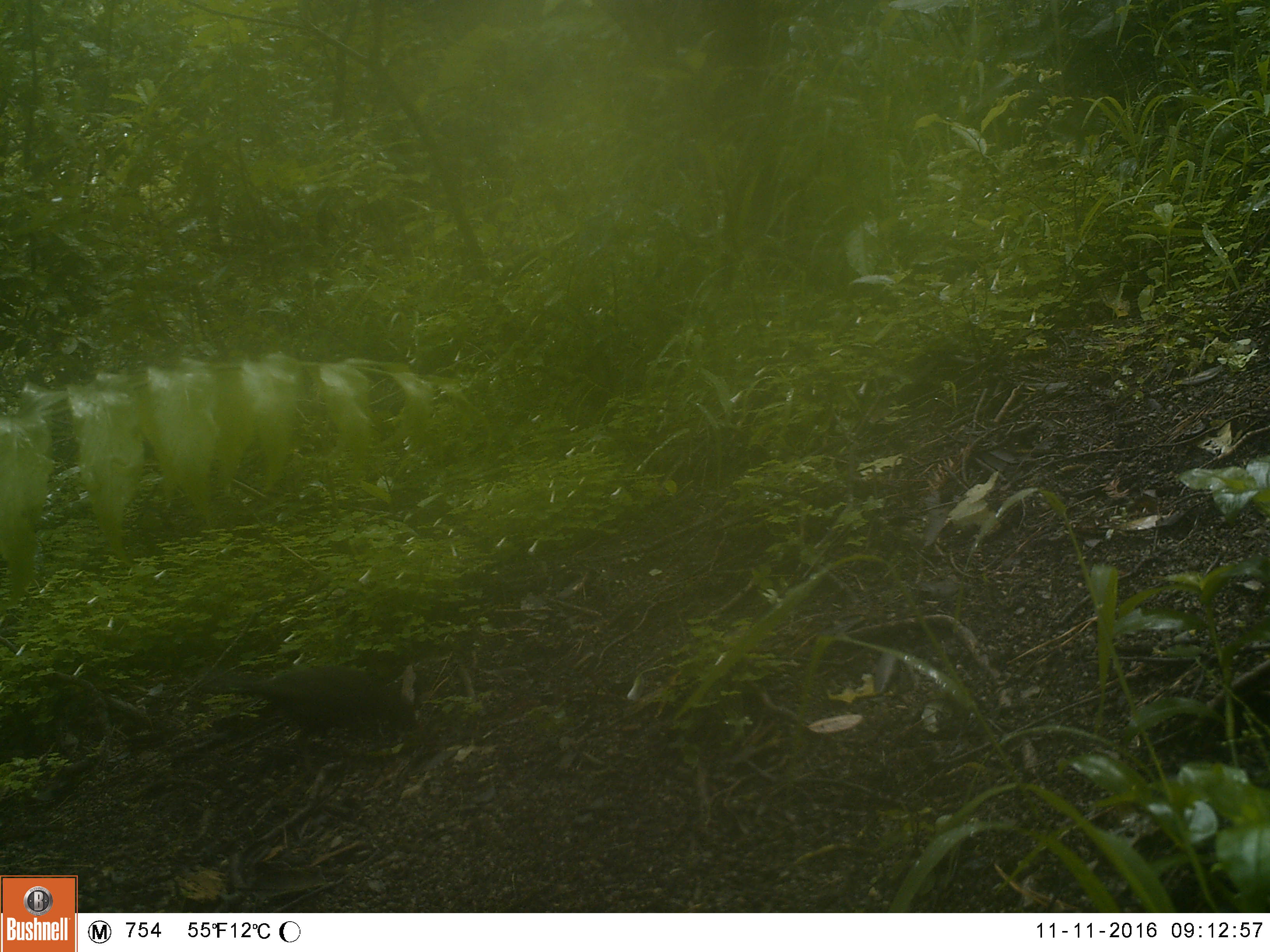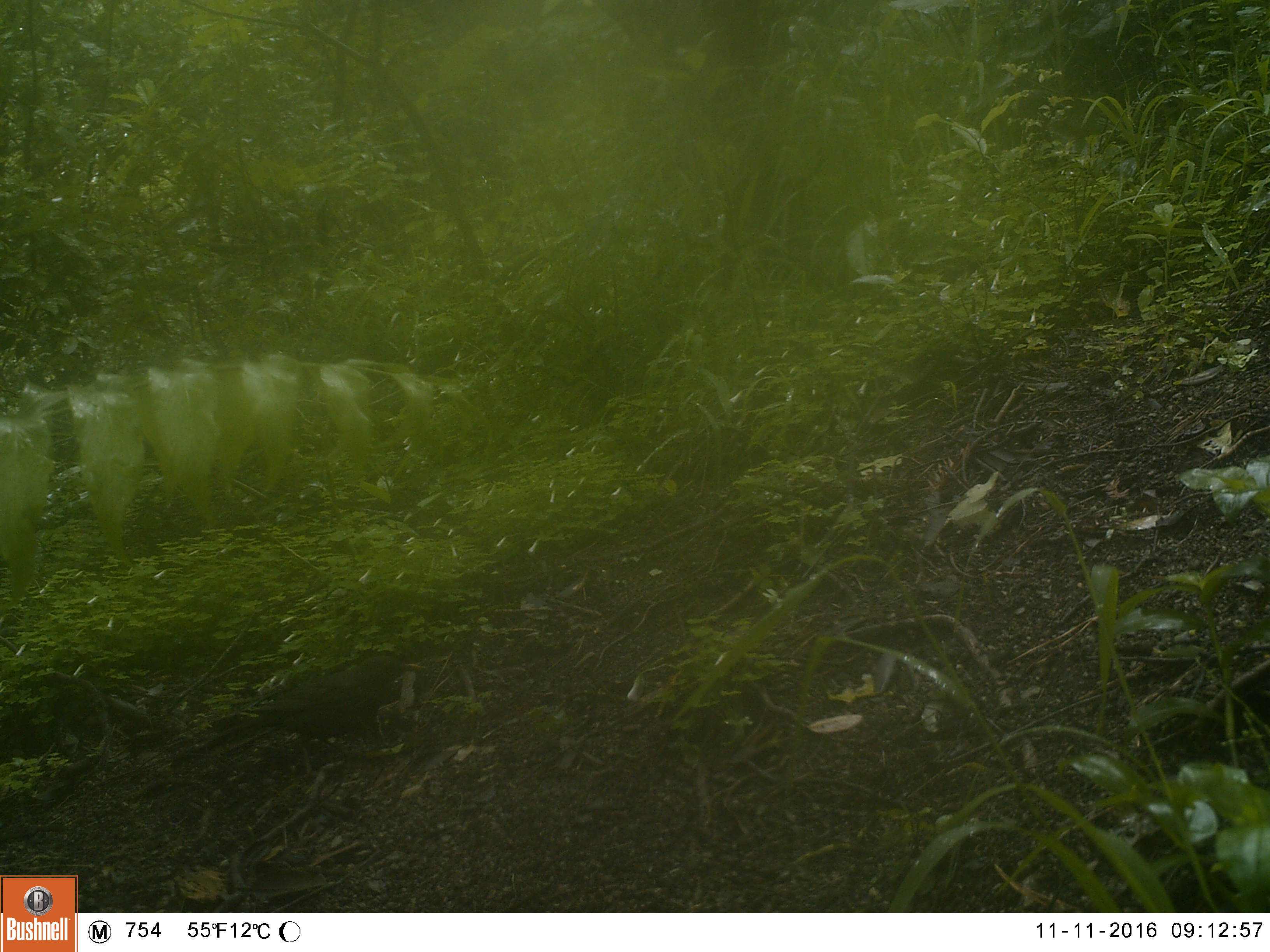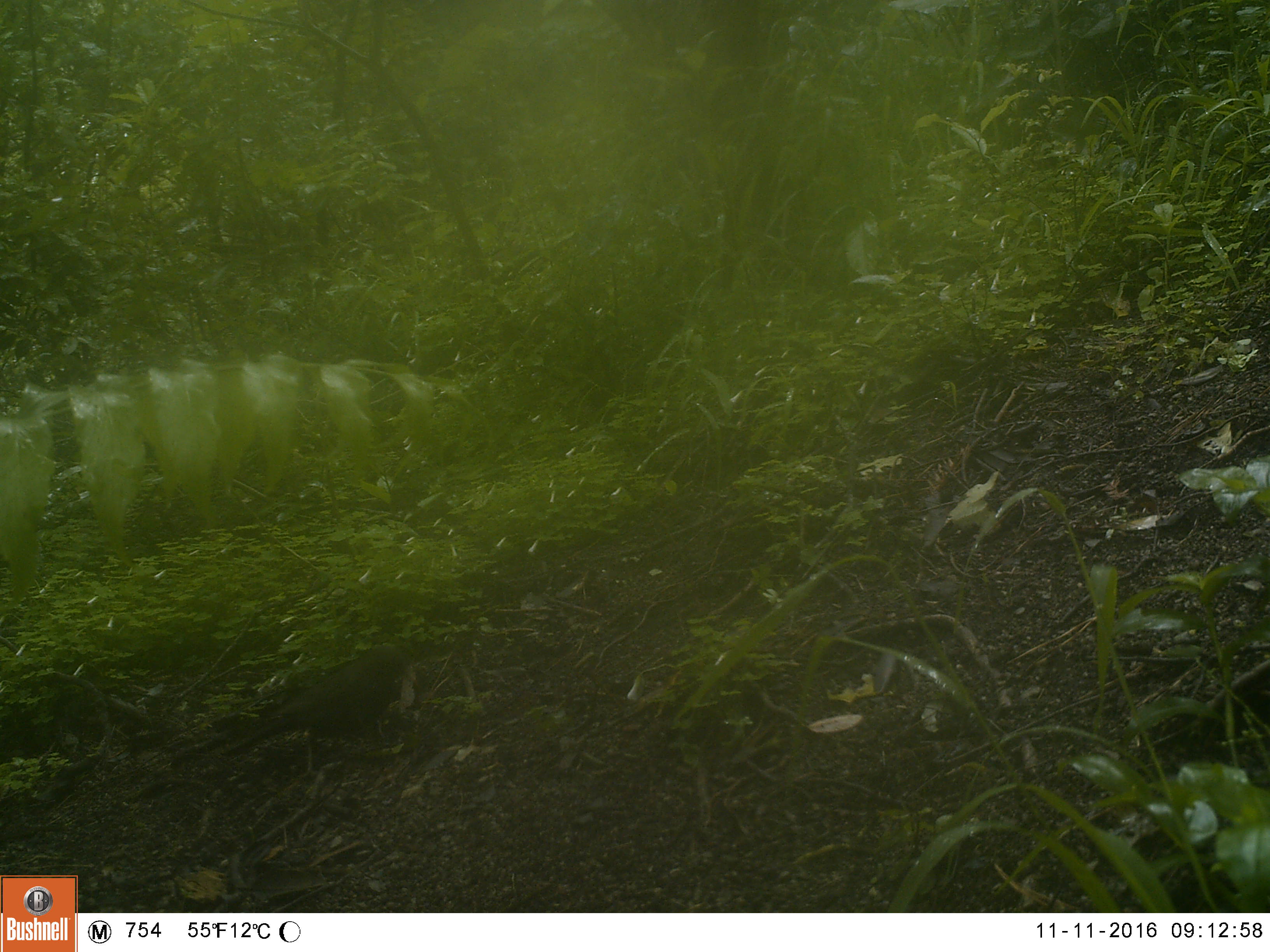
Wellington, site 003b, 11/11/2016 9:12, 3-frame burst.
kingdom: Animalia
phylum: Chordata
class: Aves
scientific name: Aves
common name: bird